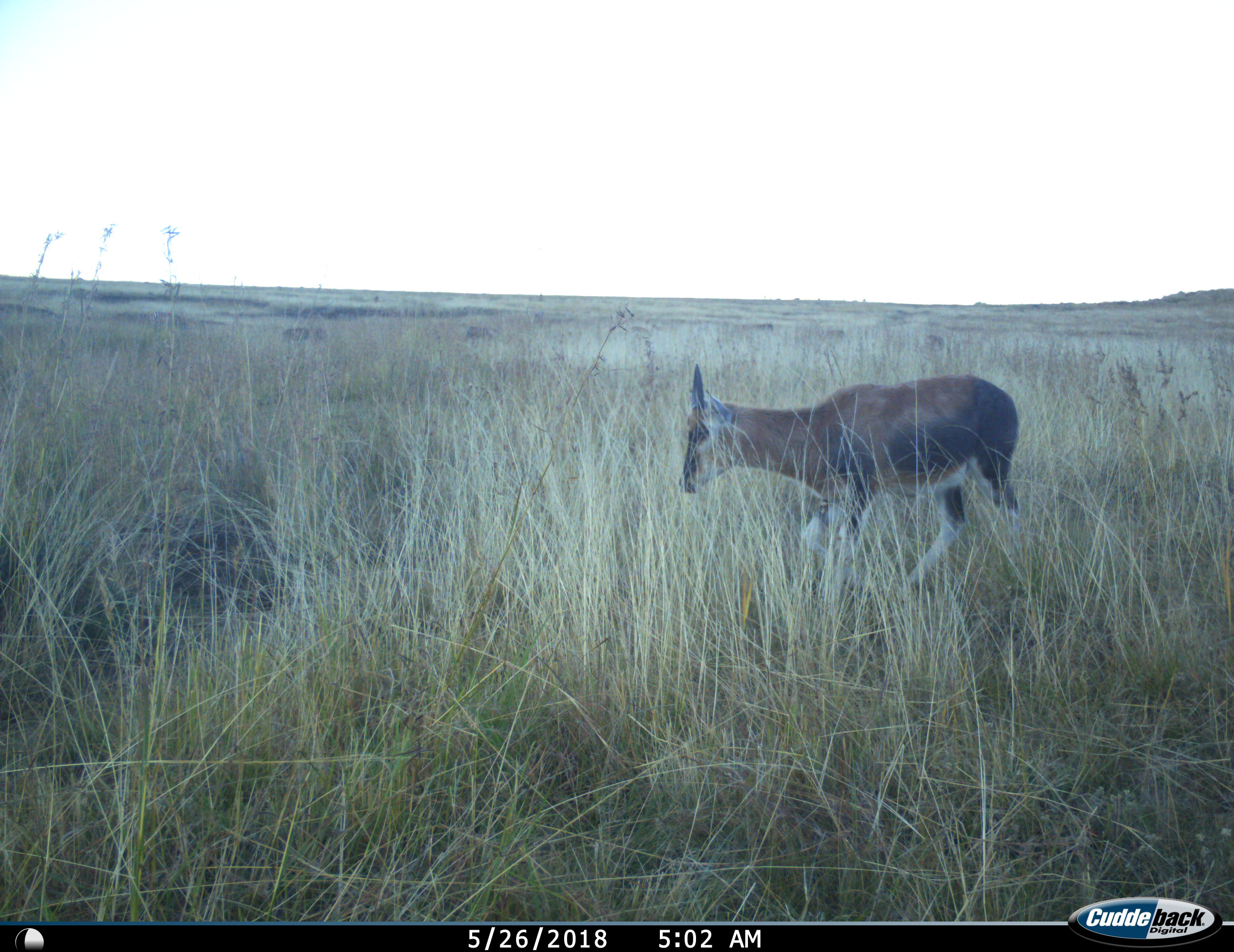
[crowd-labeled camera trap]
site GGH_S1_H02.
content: unidentified animal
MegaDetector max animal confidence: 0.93